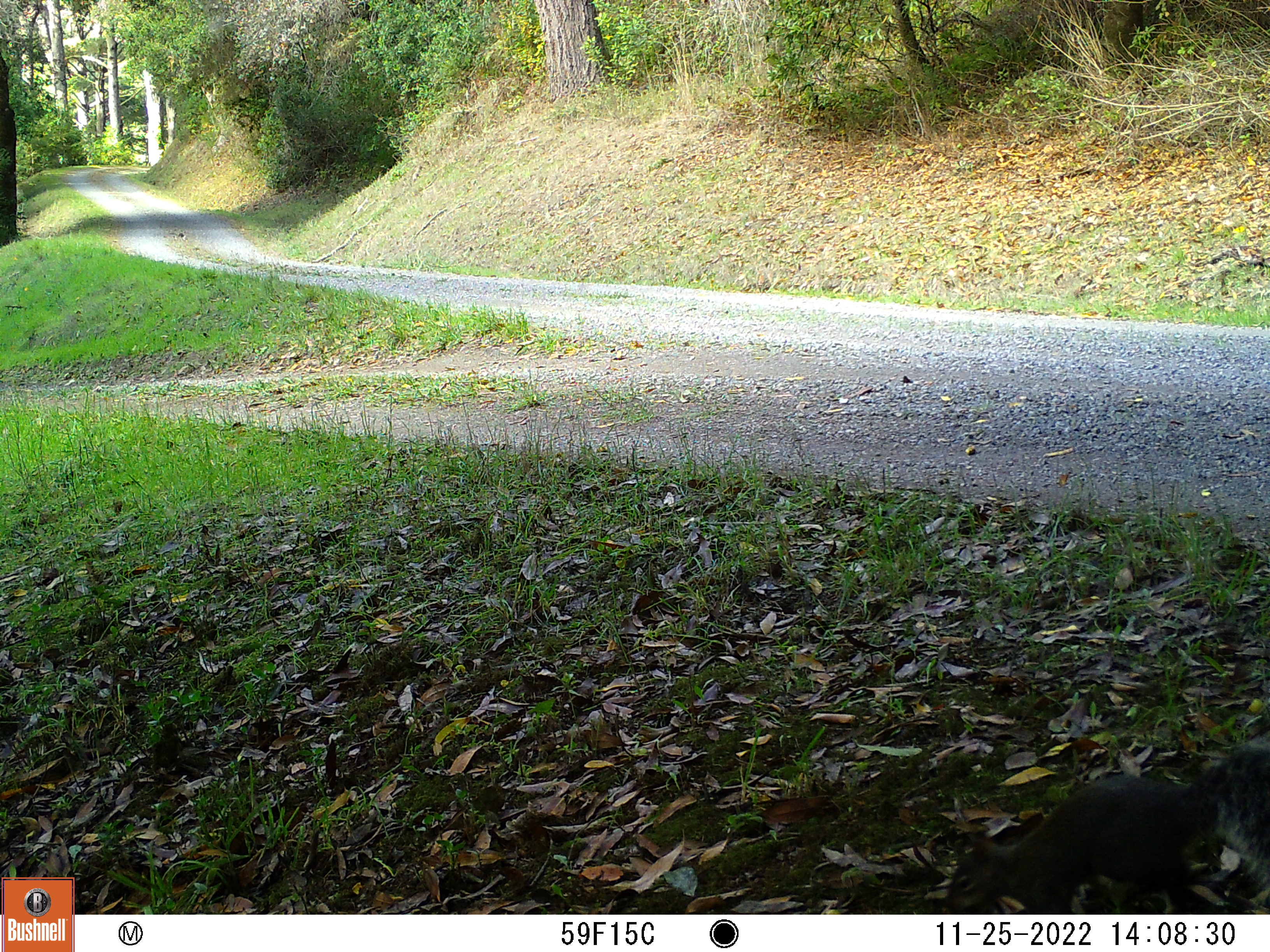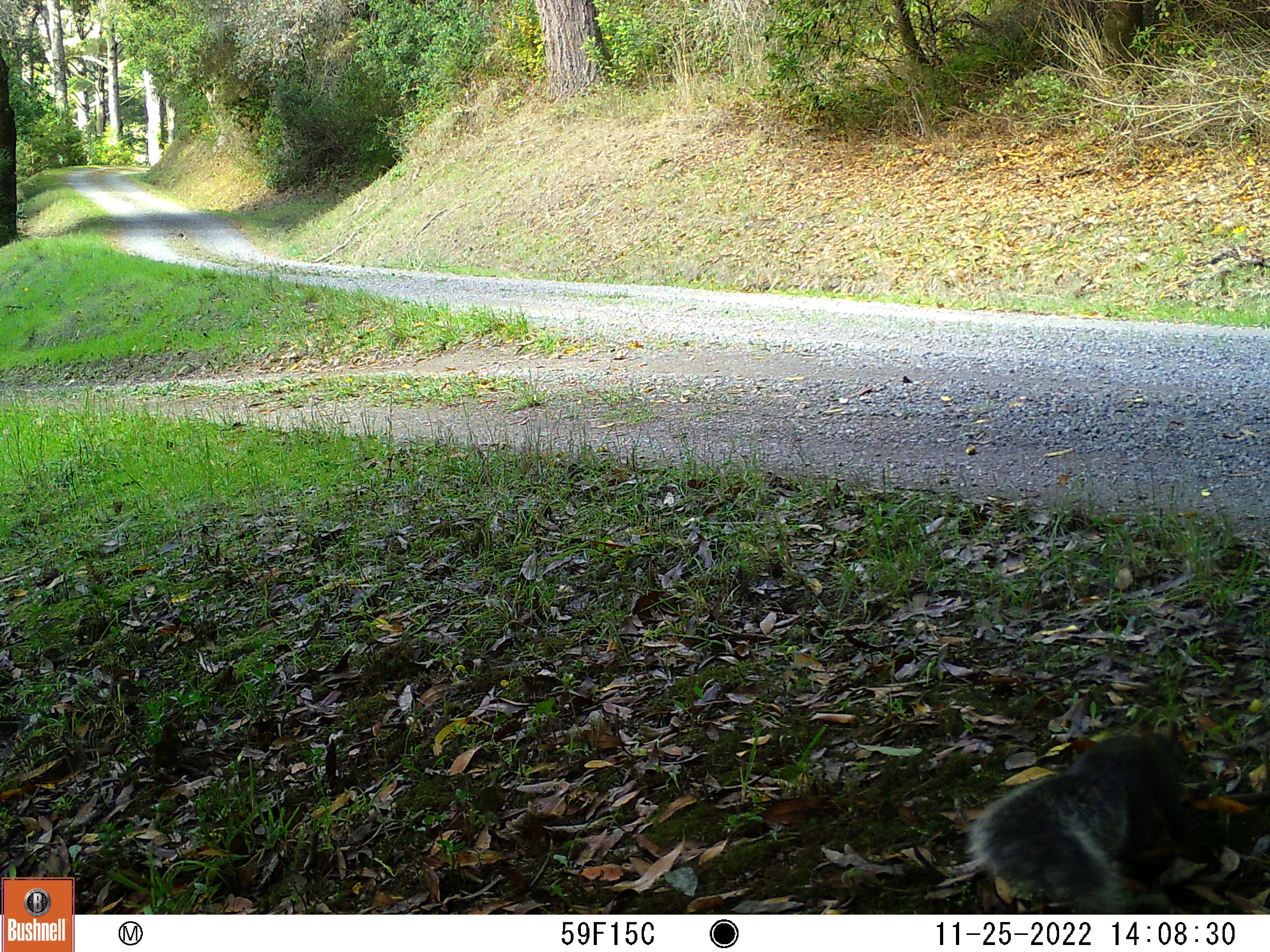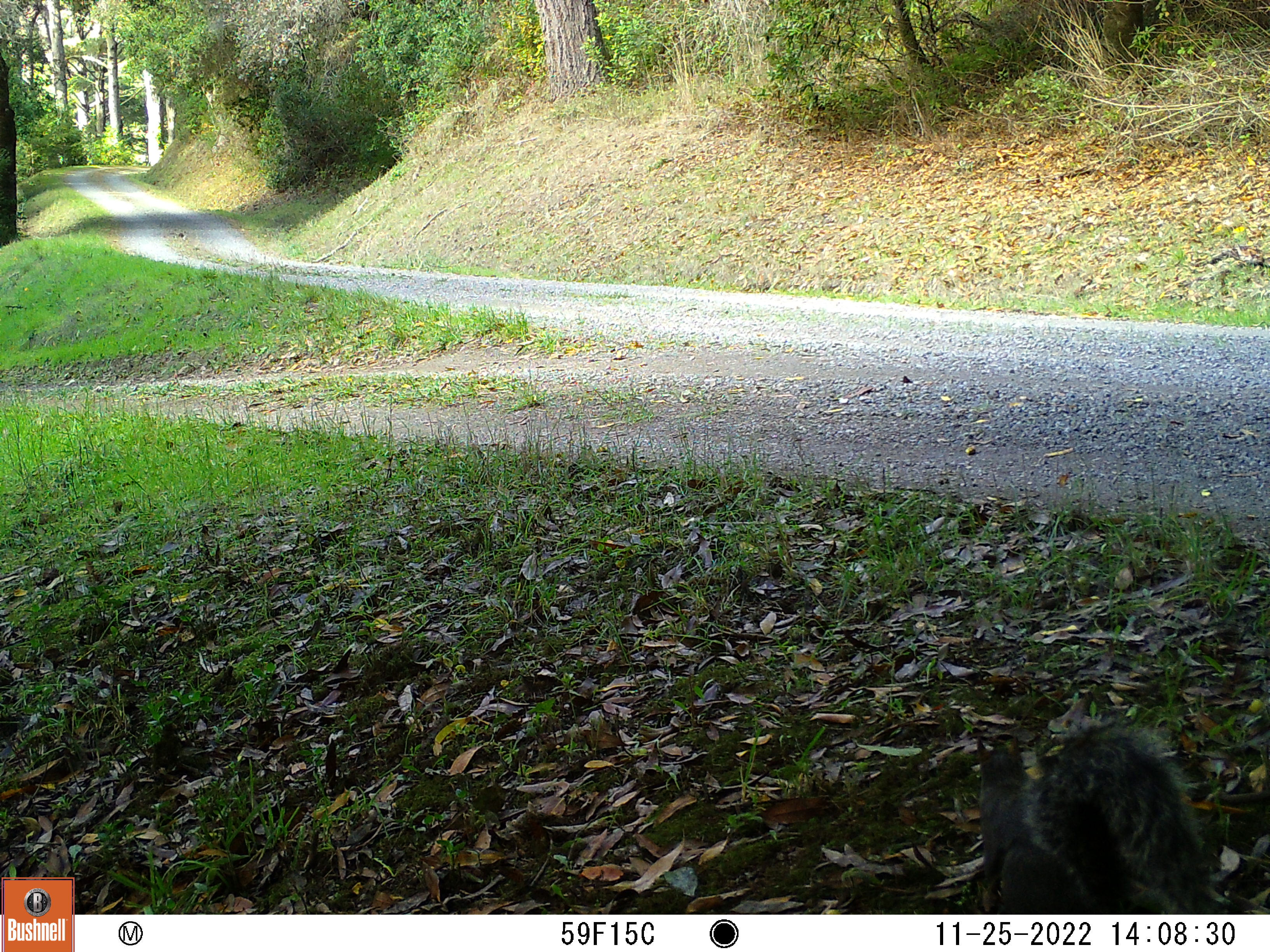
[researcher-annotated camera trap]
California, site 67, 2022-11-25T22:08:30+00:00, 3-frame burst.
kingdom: Animalia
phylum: Chordata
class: Mammalia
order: Rodentia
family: Sciuridae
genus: Sciurus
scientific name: Sciurus griseus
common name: western gray squirrel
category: western grey squirrel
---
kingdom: Animalia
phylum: Chordata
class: Mammalia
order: Rodentia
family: Sciuridae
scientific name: Sciuridae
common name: squirrel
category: unknown squirrel